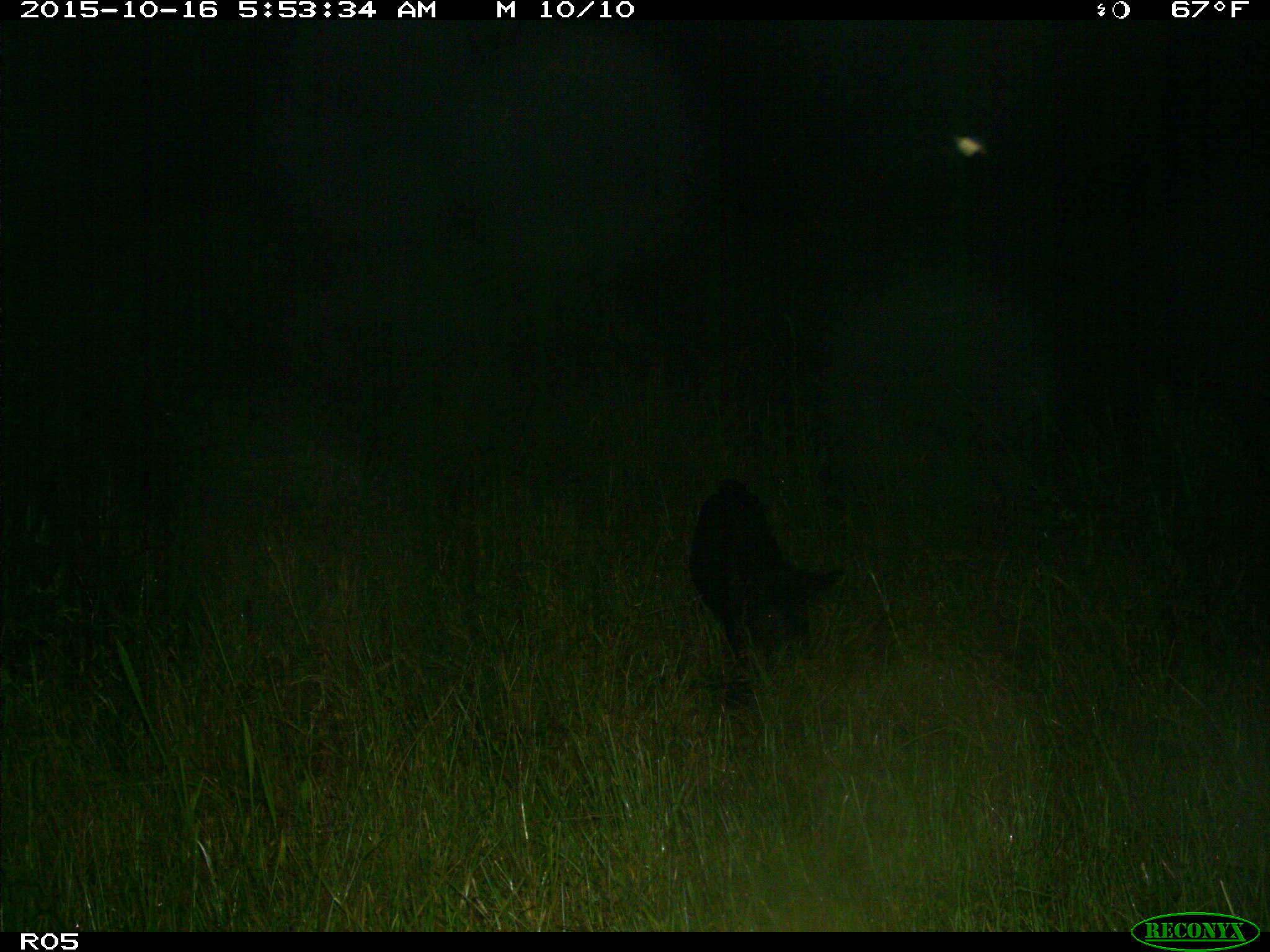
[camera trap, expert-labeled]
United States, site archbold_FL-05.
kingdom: Animalia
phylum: Chordata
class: Mammalia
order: Artiodactyla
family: Suidae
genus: Sus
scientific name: Sus scrofa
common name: wild boar